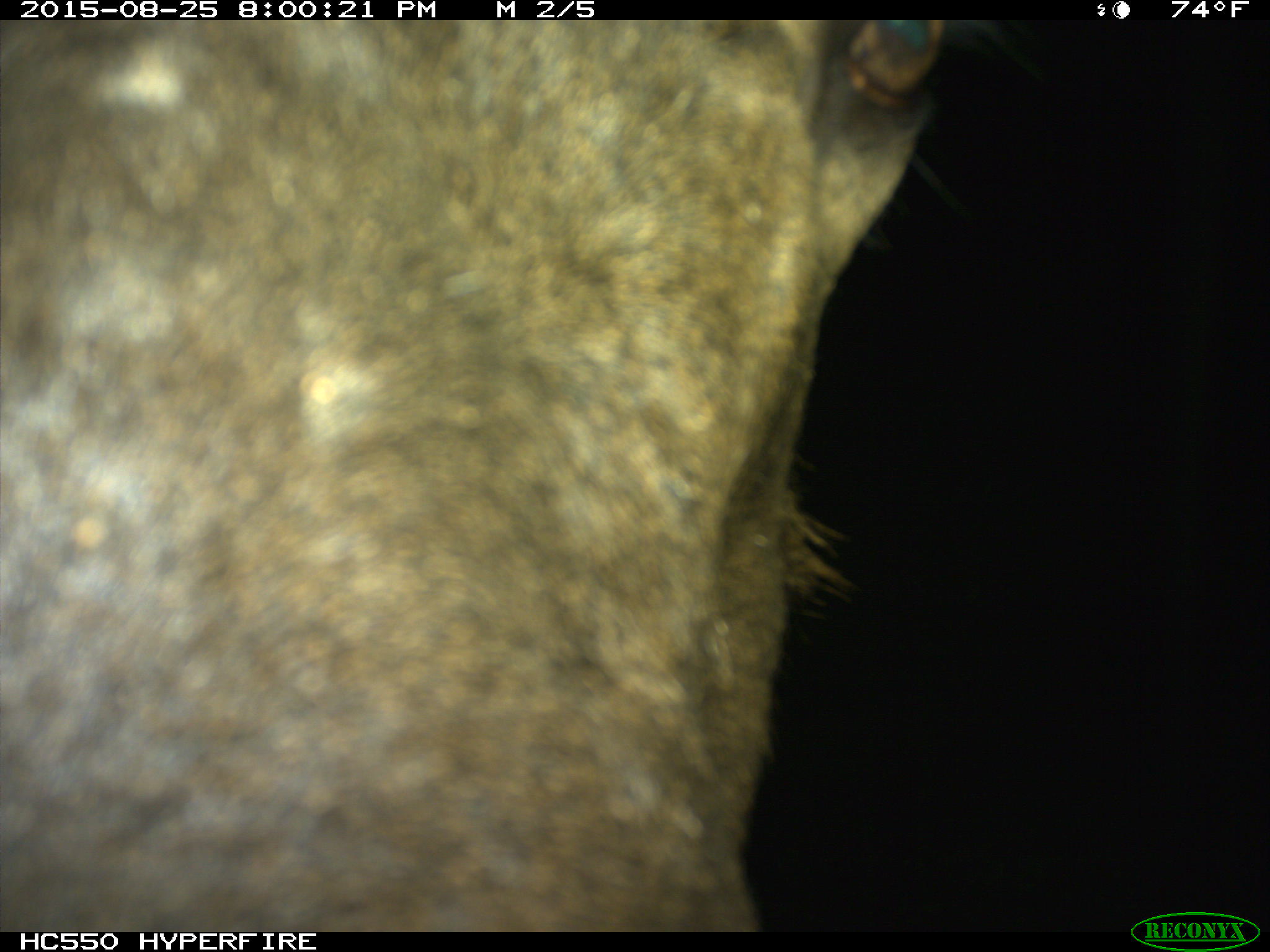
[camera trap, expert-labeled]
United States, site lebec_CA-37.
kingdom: Animalia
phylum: Chordata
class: Mammalia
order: Artiodactyla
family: Cervidae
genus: Cervus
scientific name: Cervus canadensis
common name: elk